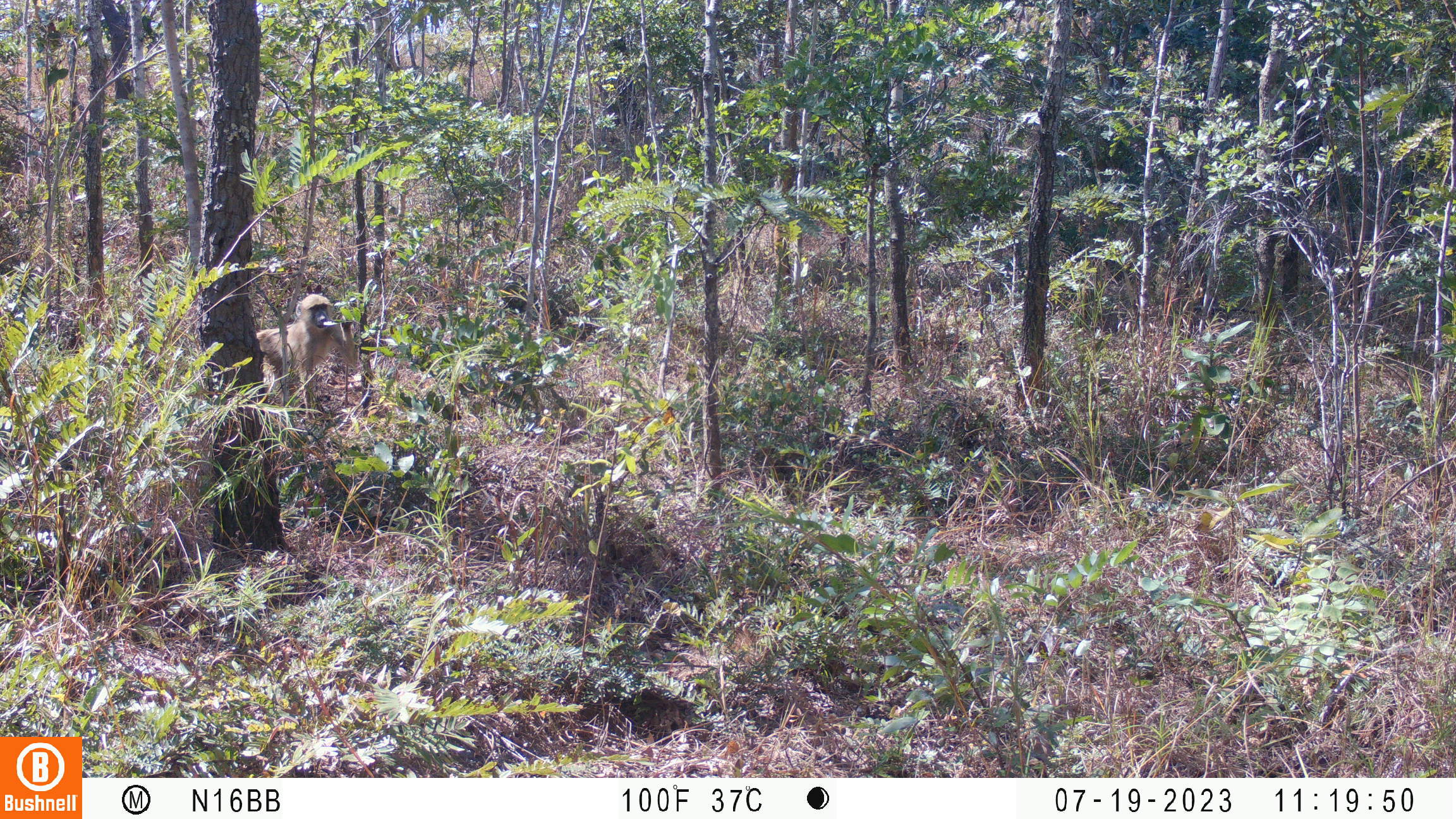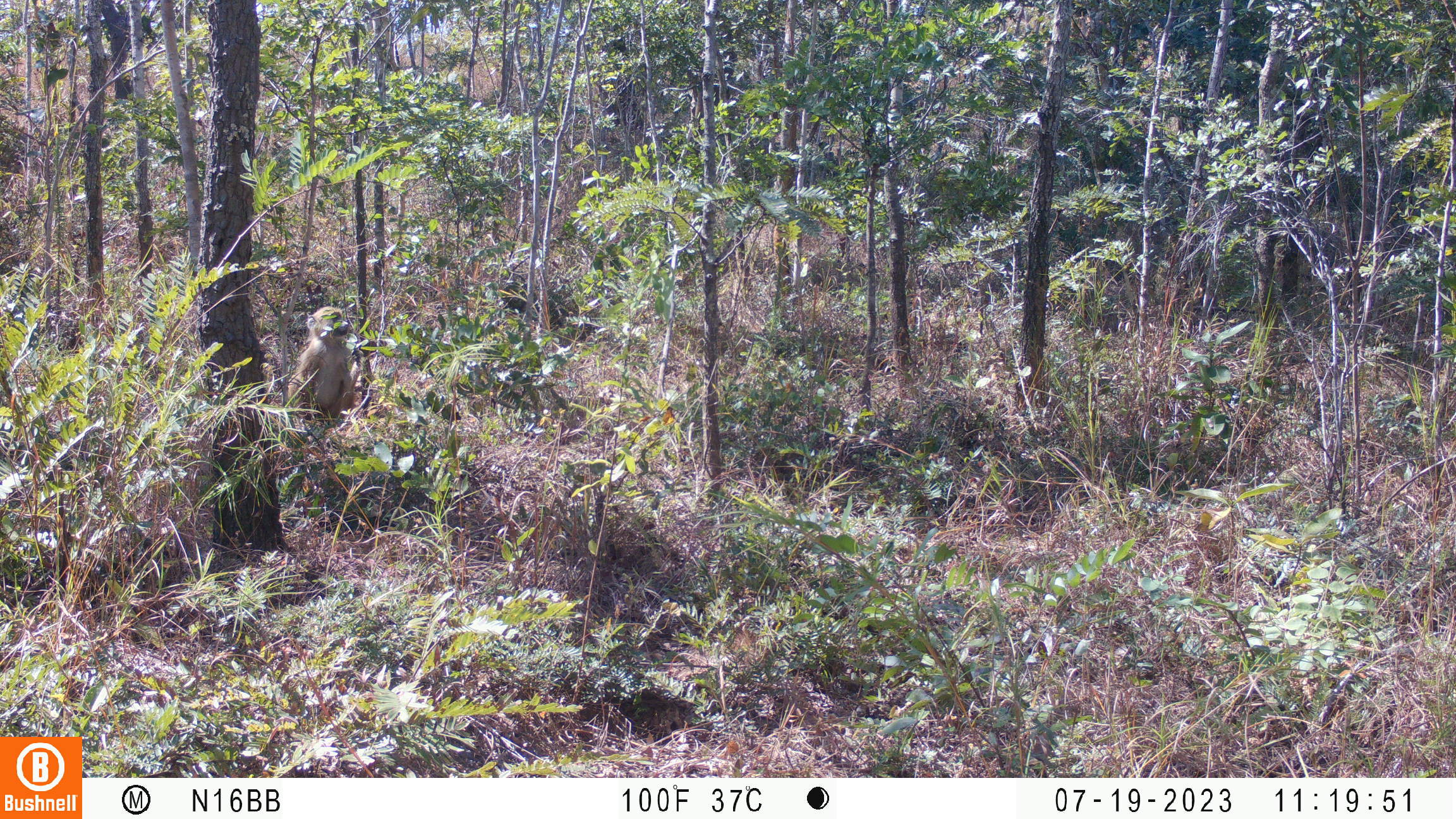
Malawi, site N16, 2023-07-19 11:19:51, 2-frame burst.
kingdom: Animalia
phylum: Chordata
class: Mammalia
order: Primates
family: Cercopithecidae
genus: Papio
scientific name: Papio cynocephalus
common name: yellow baboon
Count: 1.